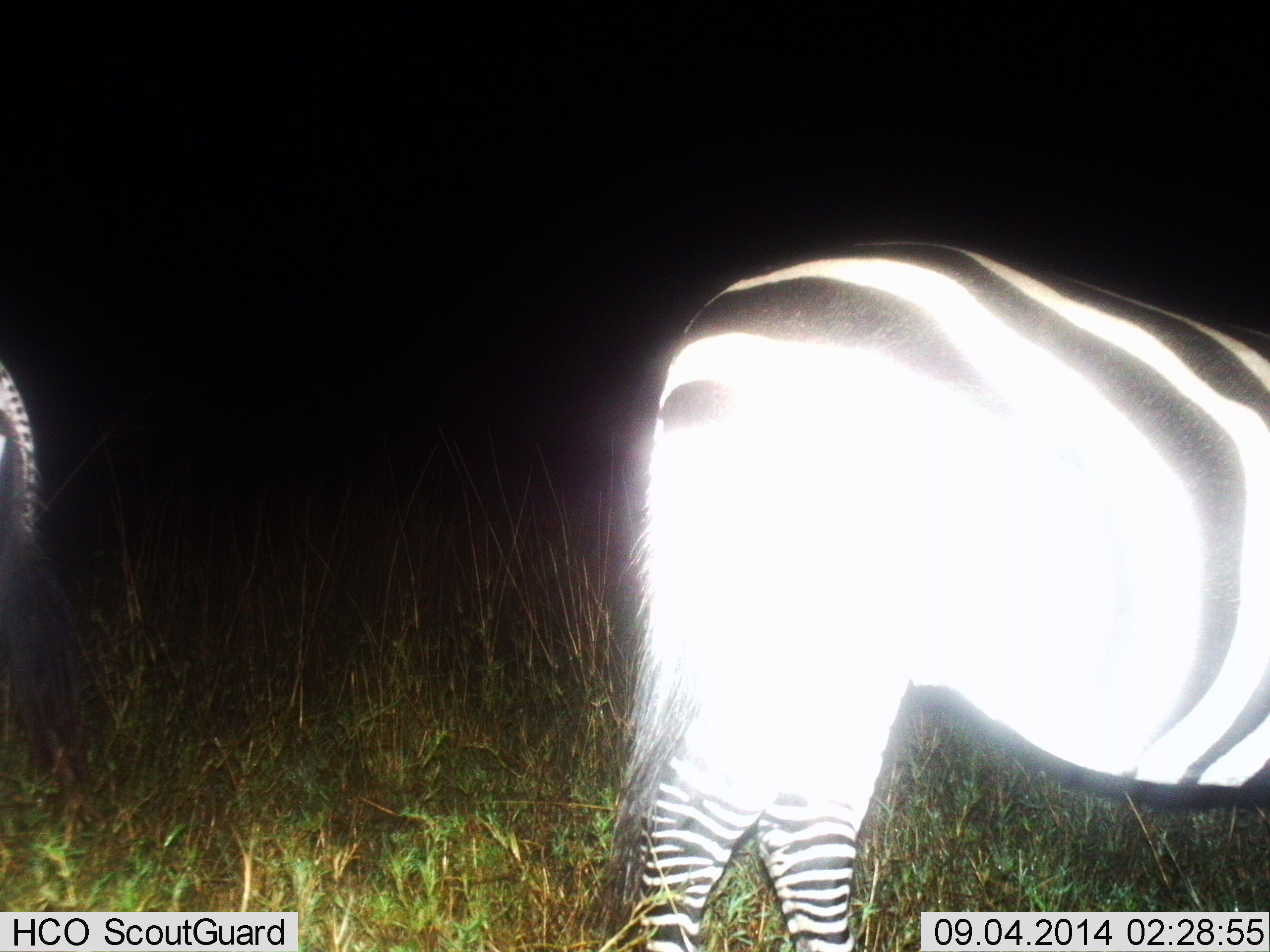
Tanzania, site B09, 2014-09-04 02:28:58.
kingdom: Animalia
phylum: Chordata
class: Mammalia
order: Perissodactyla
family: Equidae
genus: Equus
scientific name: Equus quagga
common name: plains zebra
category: zebra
Zebra (plains zebra) (Equus quagga), count 2. Behavior (volunteer vote fractions): standing 80%, resting 0%, moving 0%, interacting 0%. Young present (vote fraction): 0%. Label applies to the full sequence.